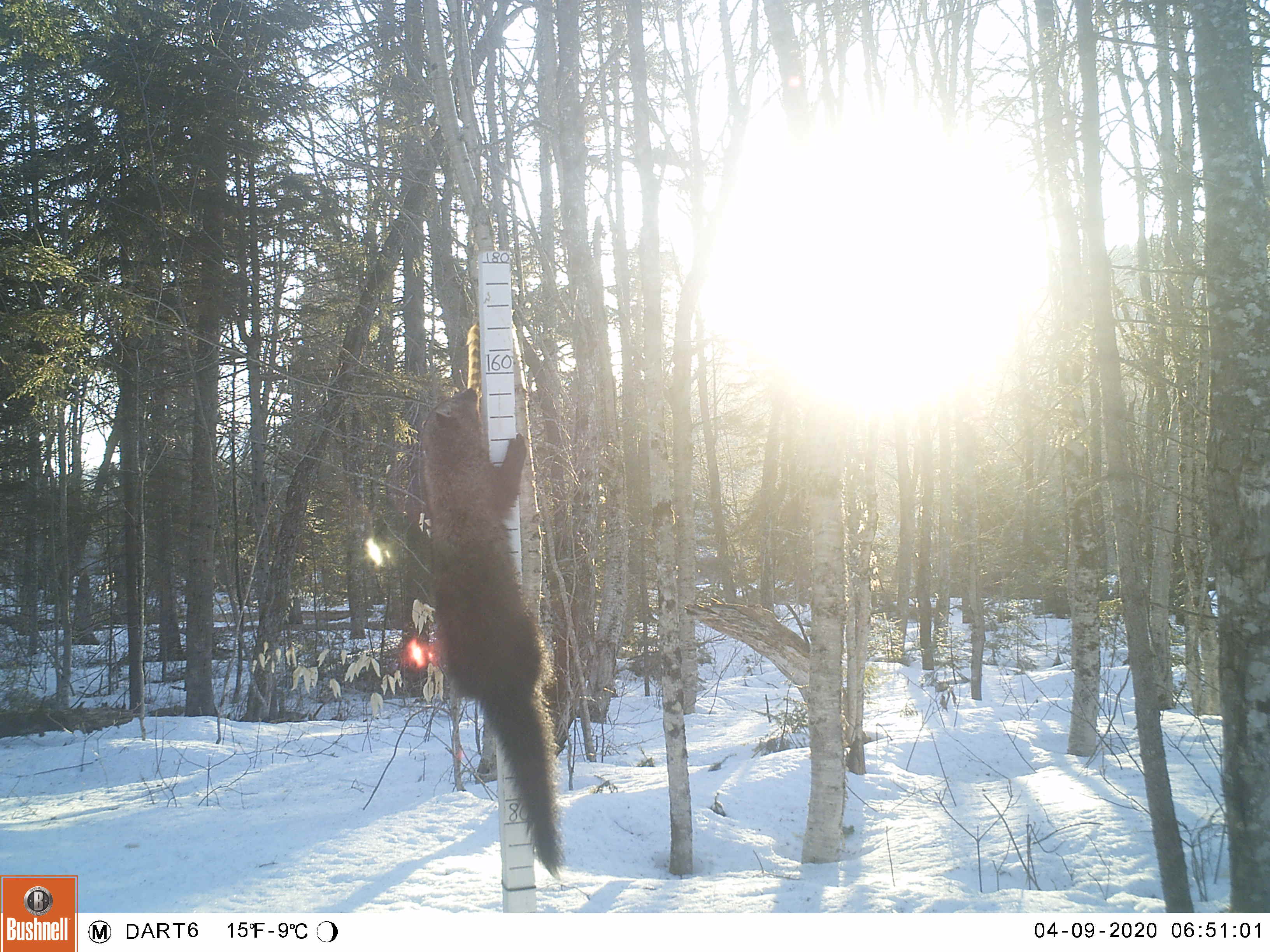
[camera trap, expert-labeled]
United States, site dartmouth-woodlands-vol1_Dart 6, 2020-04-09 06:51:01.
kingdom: Animalia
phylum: Chordata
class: Mammalia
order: Carnivora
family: Mustelidae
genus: Pekania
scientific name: Pekania pennanti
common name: fisher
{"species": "fisher (Pekania pennanti)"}